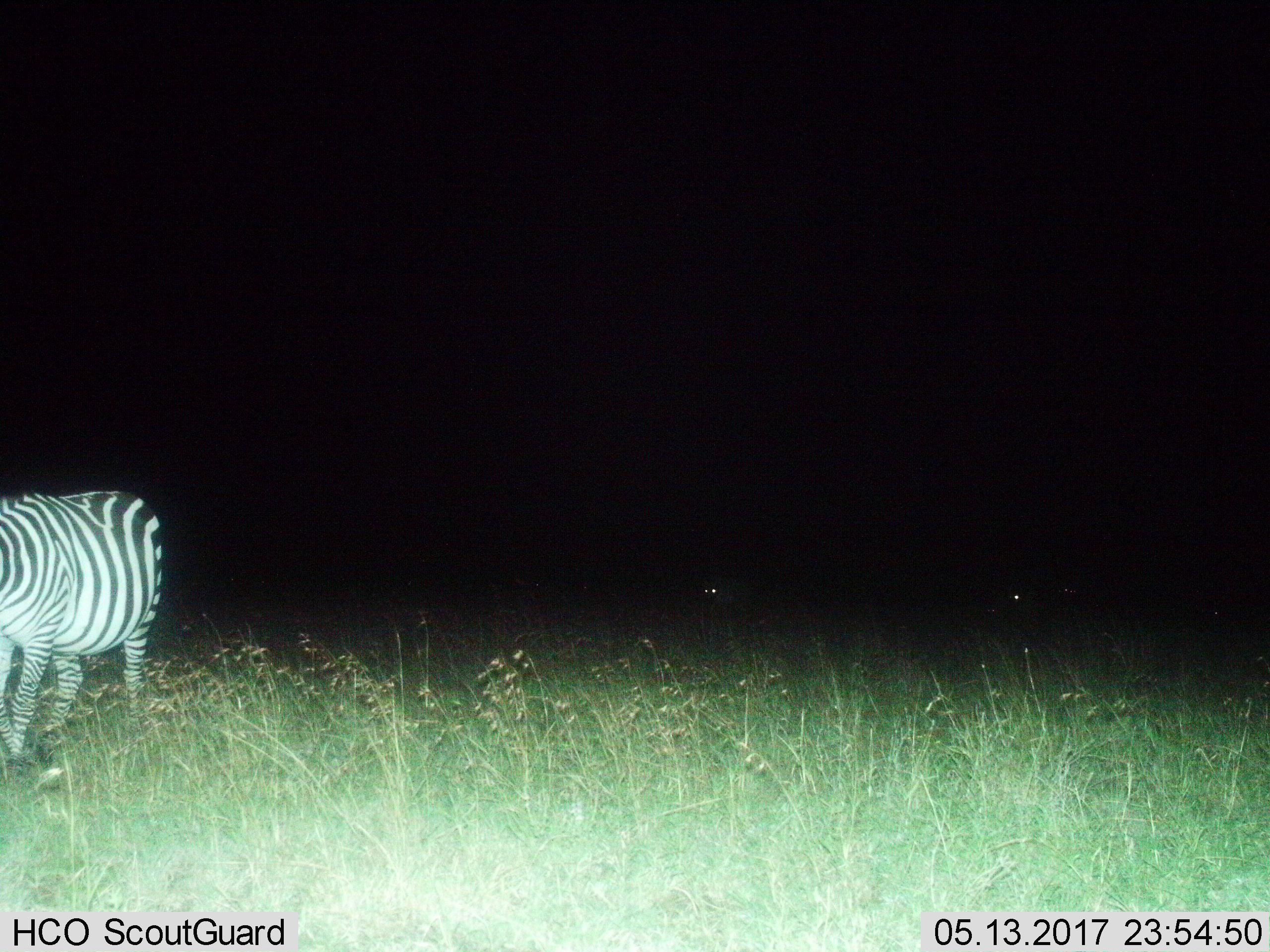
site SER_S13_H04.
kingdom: Animalia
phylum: Chordata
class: Mammalia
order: Perissodactyla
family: Equidae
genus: Equus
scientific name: Equus quagga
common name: plains zebra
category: zebraplains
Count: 1.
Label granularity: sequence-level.